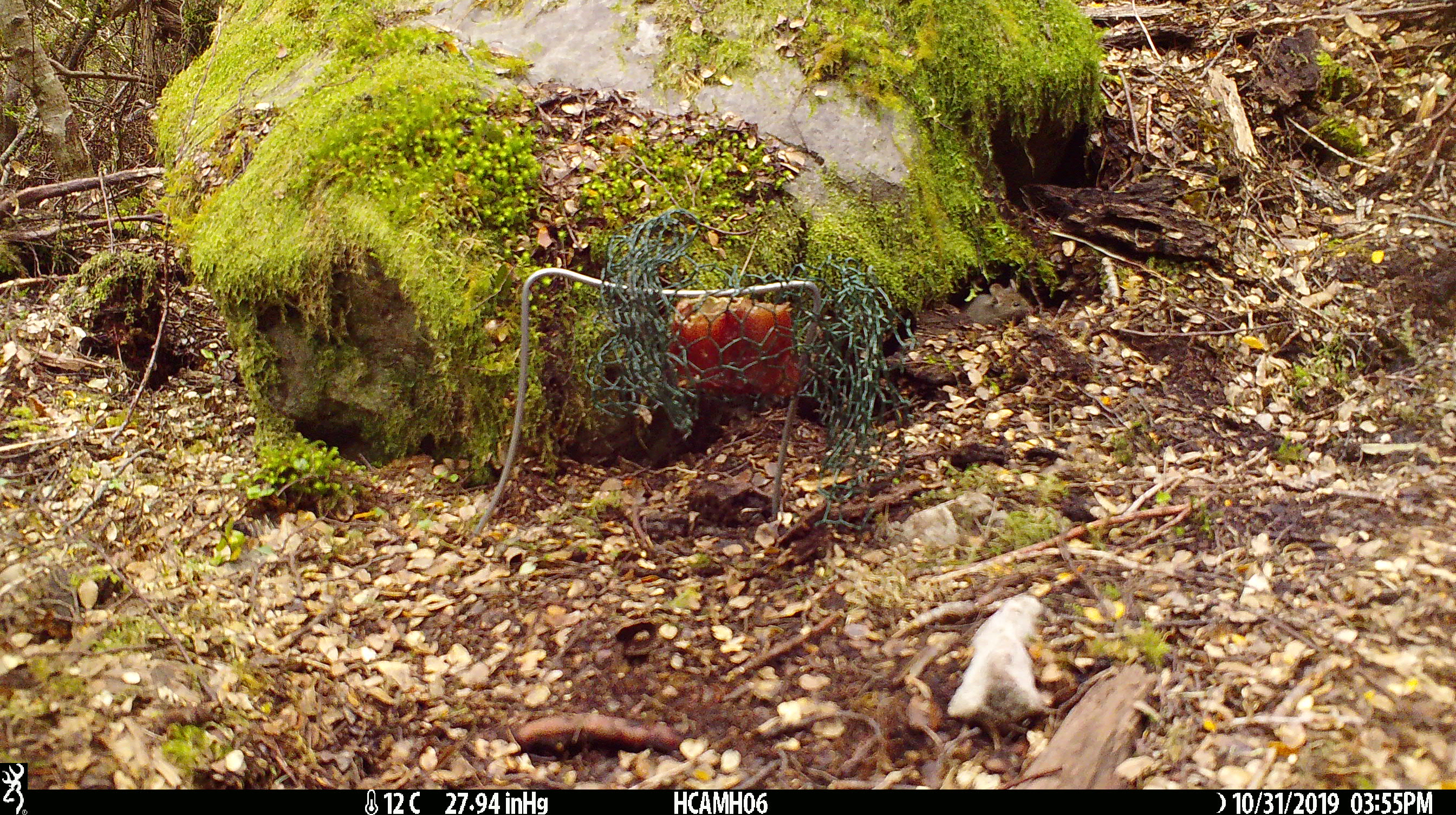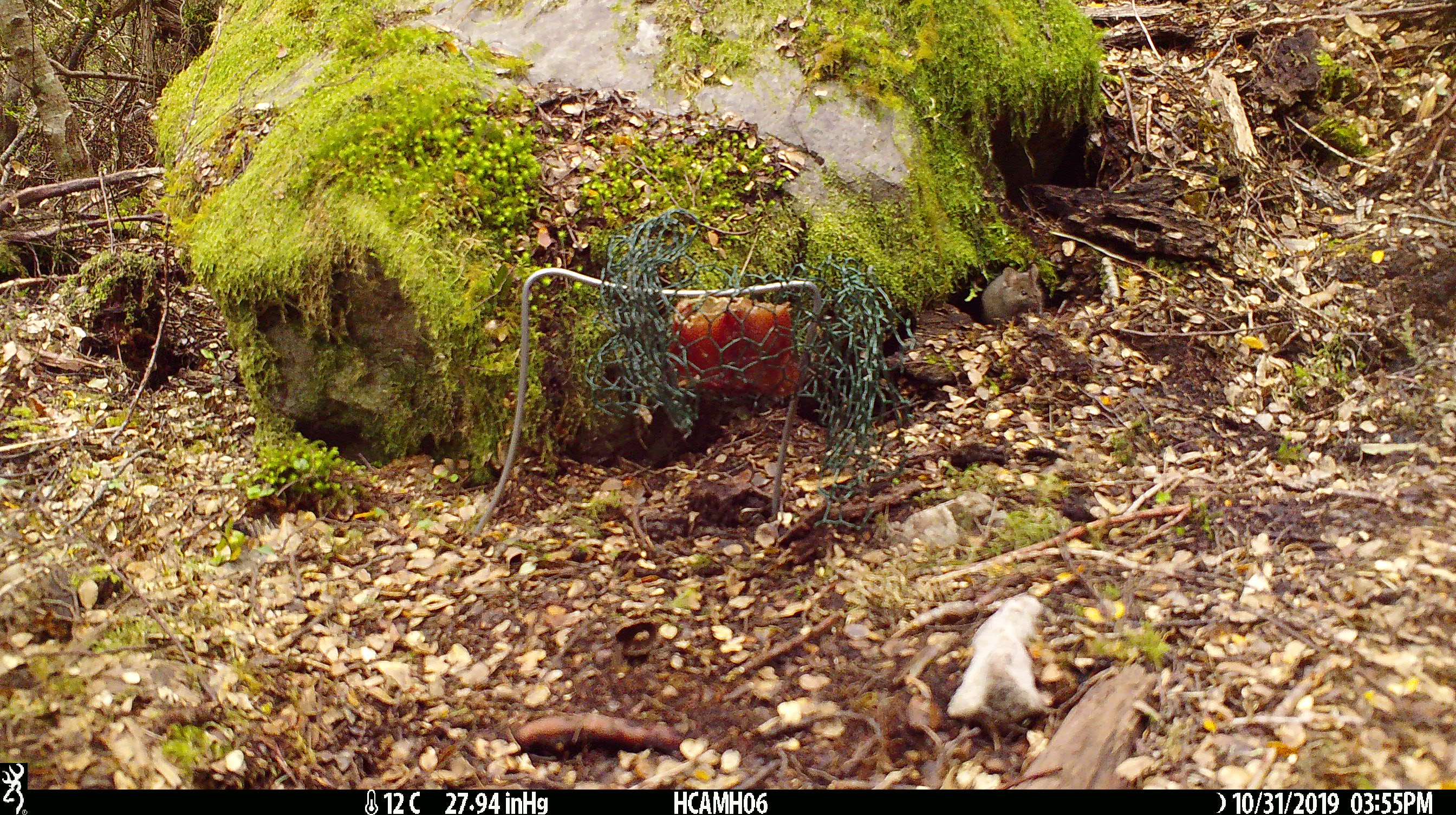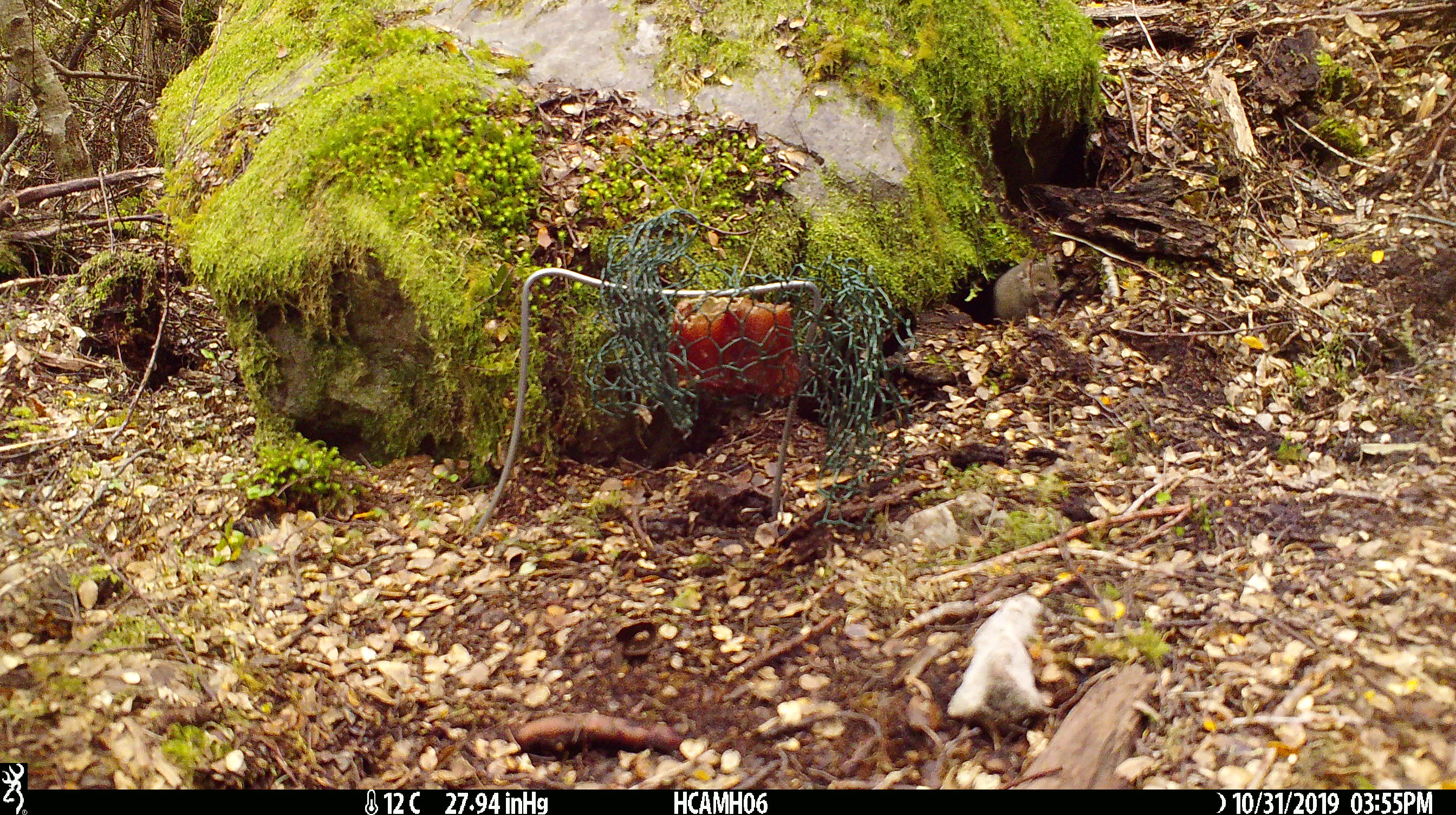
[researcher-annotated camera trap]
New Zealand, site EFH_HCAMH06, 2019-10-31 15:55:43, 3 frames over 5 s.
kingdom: Animalia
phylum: Chordata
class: Mammalia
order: Rodentia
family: Muridae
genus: Mus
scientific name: Mus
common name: mouse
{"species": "mouse (Mus)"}